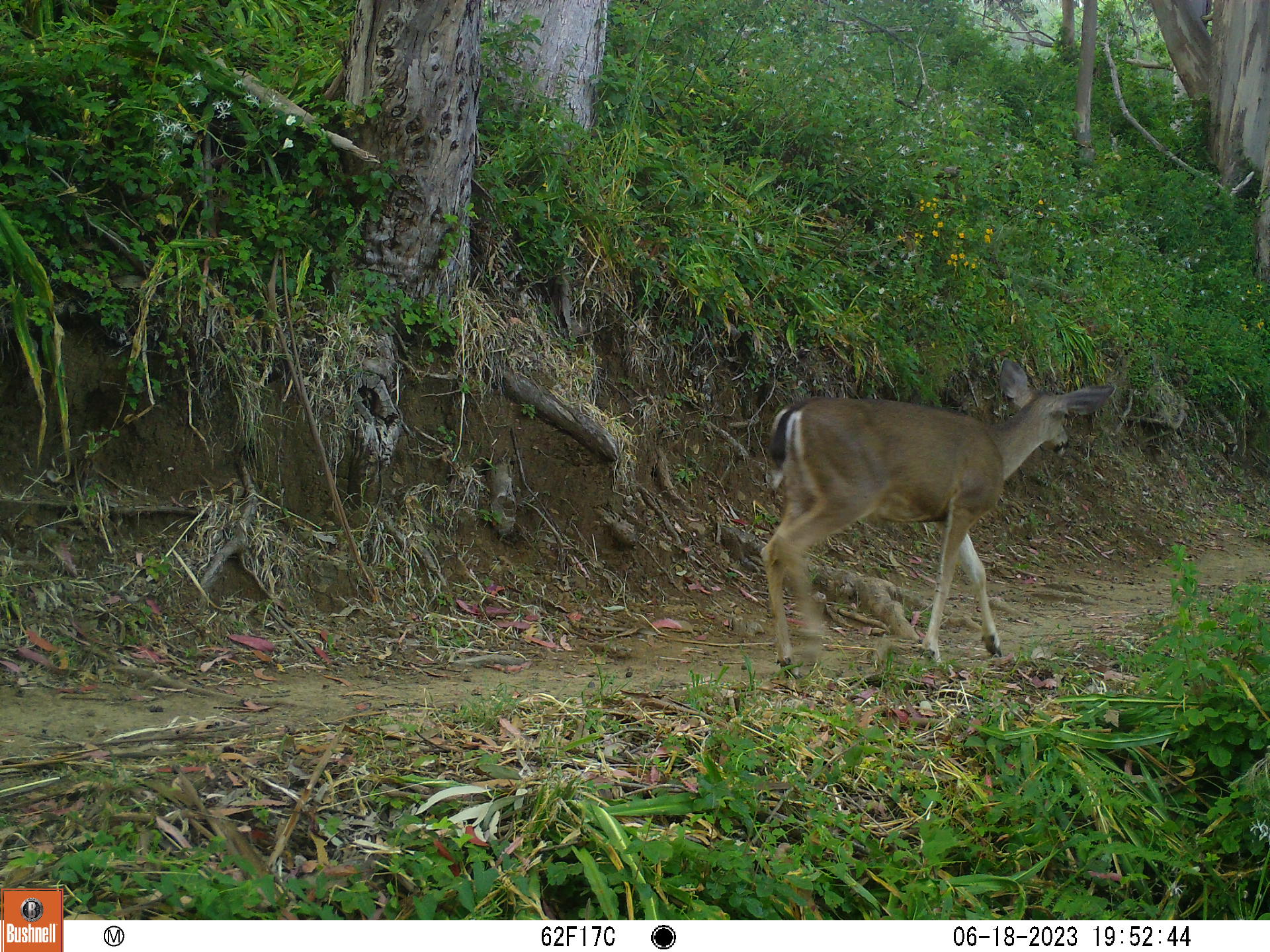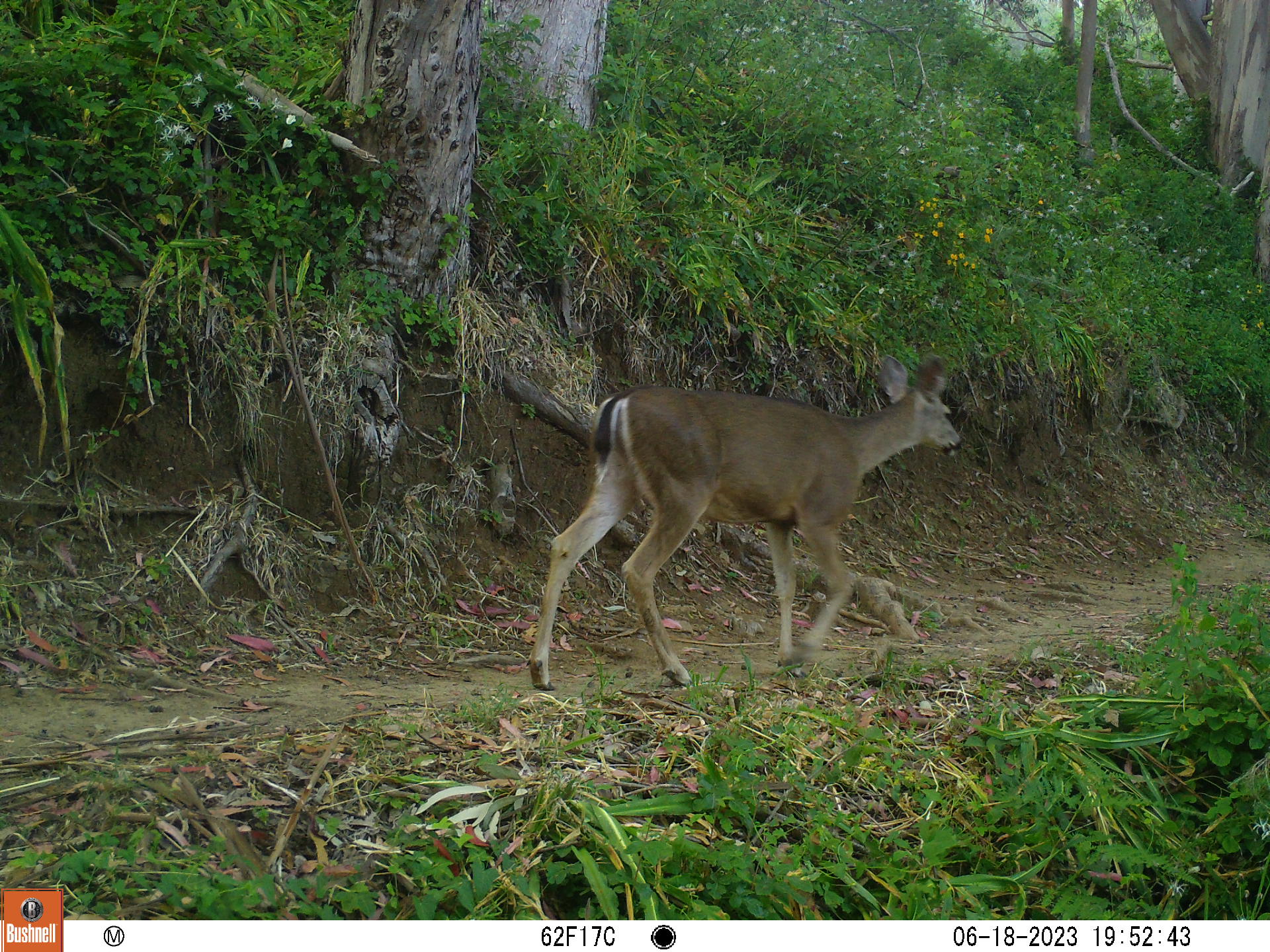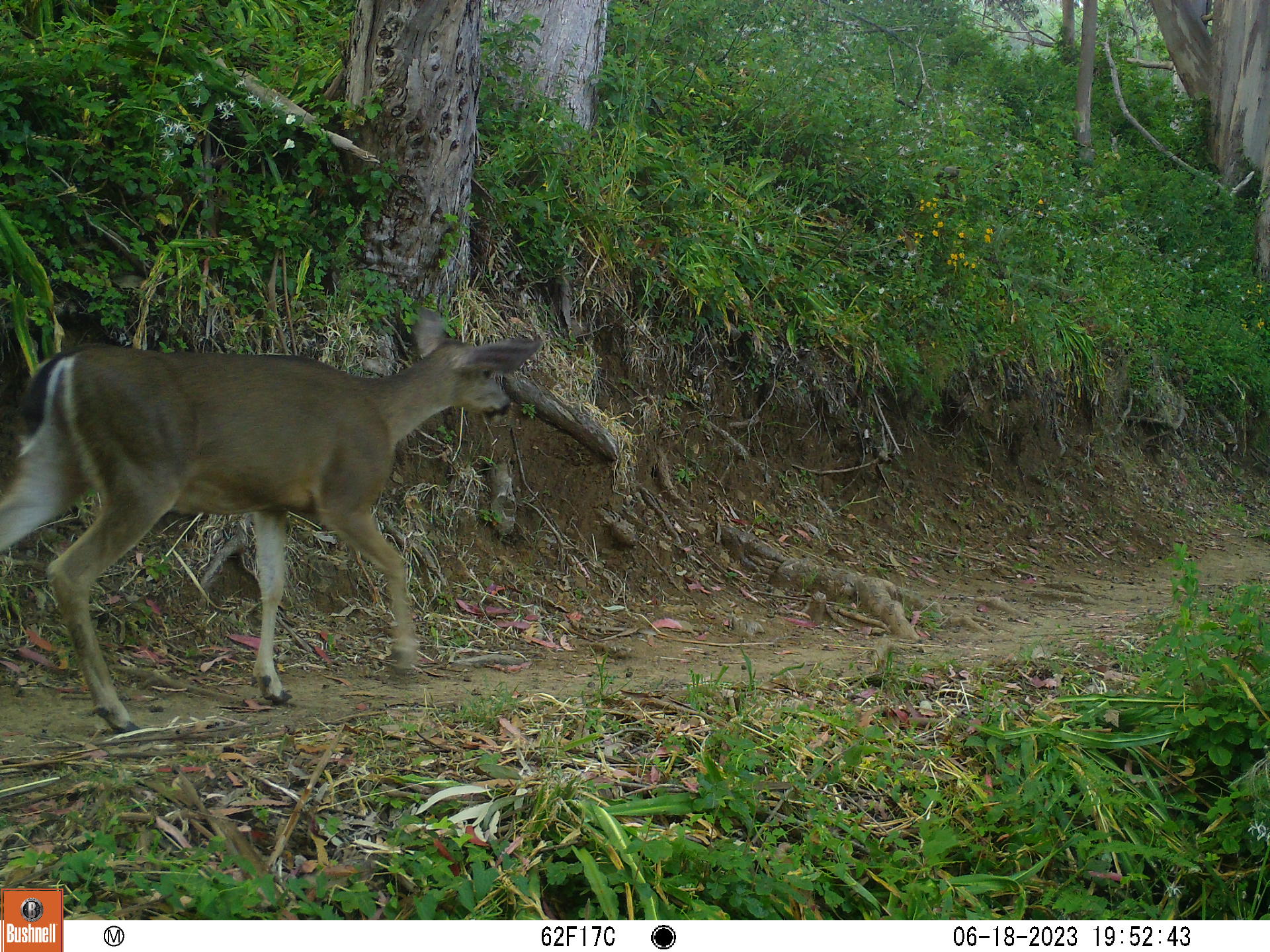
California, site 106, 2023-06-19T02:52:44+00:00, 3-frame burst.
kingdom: Animalia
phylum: Chordata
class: Mammalia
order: Artiodactyla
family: Cervidae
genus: Odocoileus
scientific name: Odocoileus hemionus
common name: mule deer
Mule deer (Odocoileus hemionus).